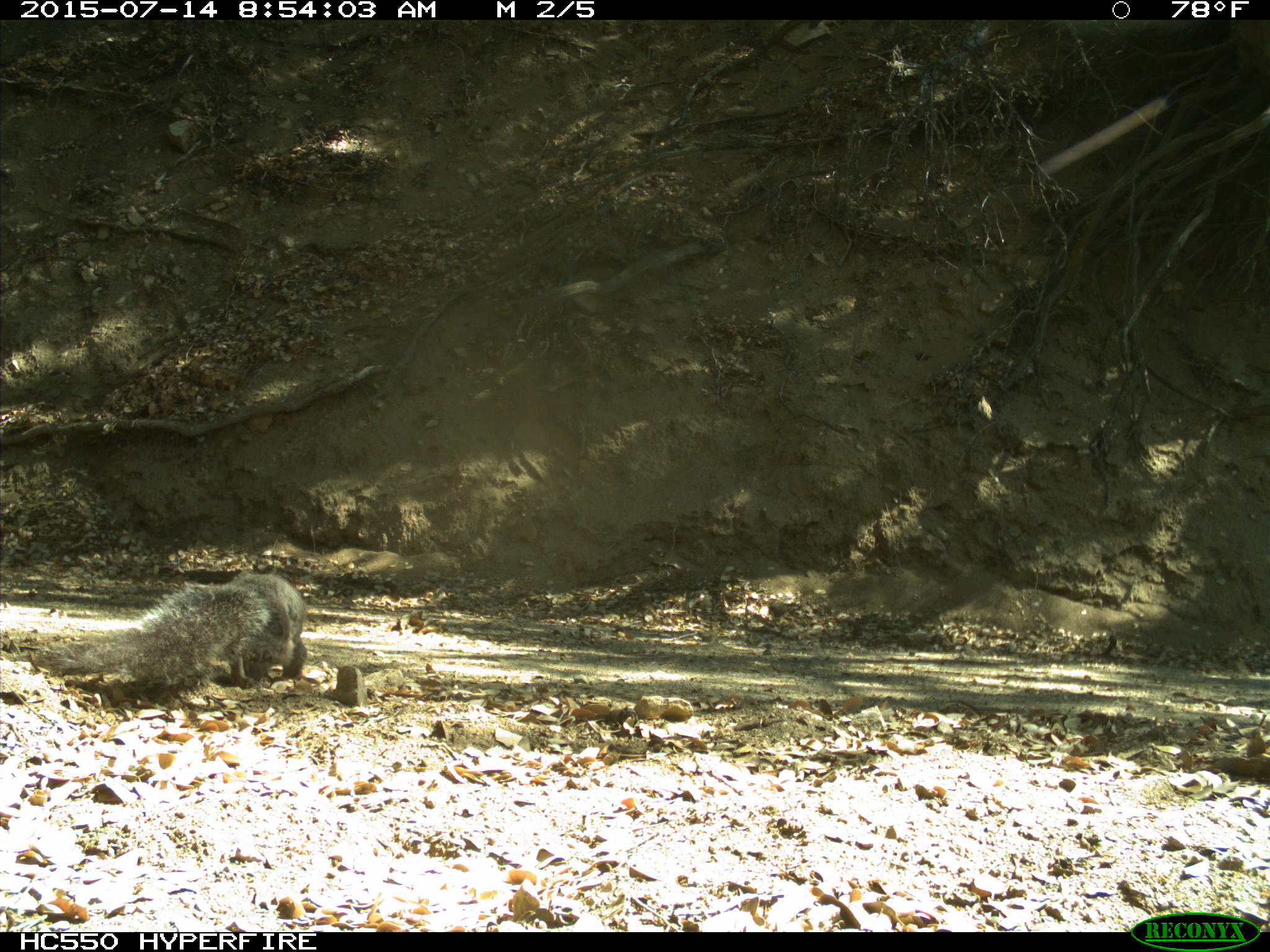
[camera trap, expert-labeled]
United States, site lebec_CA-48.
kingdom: Animalia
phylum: Chordata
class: Mammalia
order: Rodentia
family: Sciuridae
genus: Sciurus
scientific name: Sciurus carolinensis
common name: eastern gray squirrel